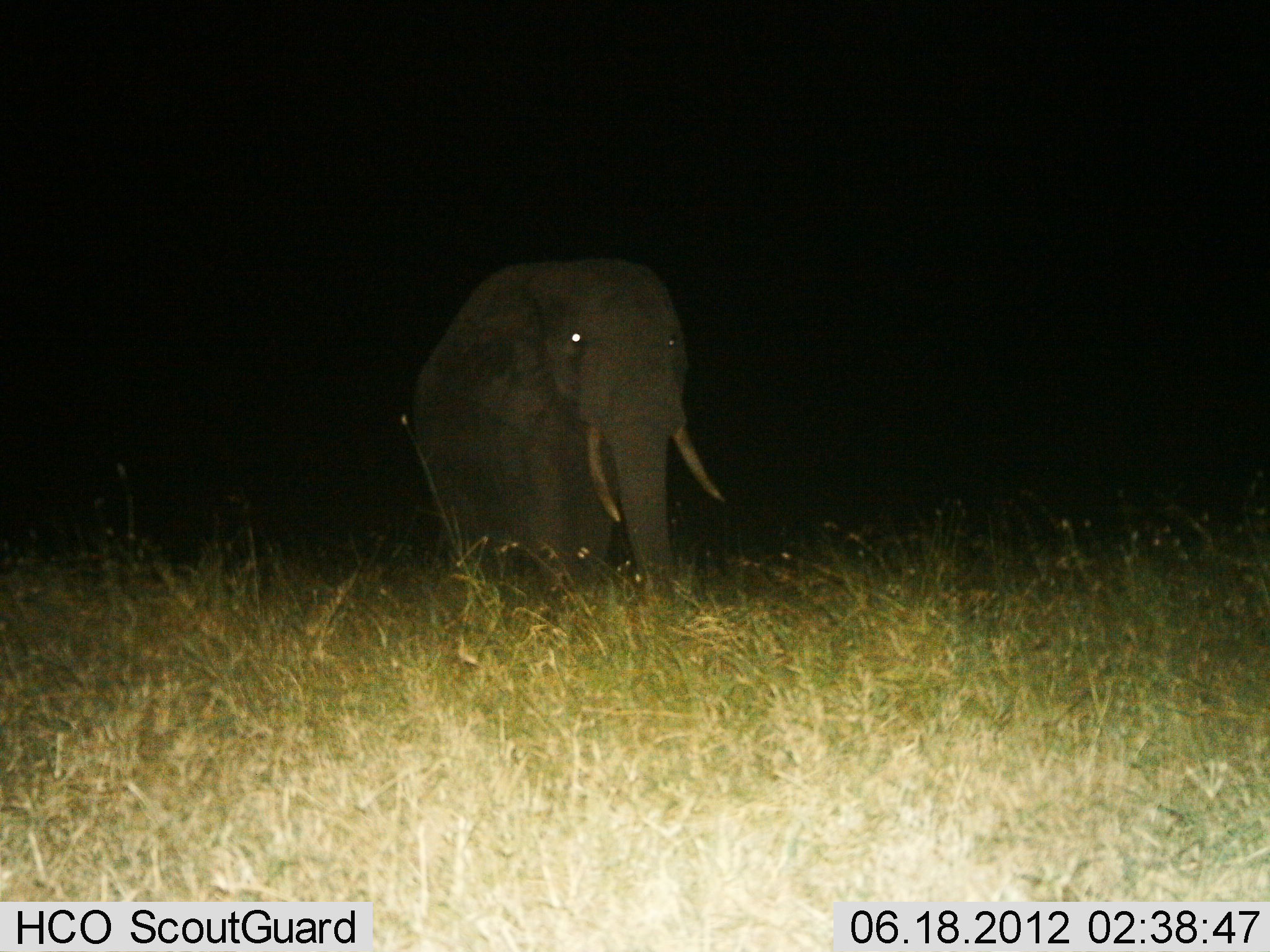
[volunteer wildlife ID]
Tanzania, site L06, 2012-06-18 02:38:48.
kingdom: Animalia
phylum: Chordata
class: Mammalia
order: Proboscidea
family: Elephantidae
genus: Loxodonta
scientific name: Loxodonta africana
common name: african bush elephant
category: elephant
Elephant (african bush elephant) (Loxodonta africana), count 1. Behavior (volunteer vote fractions): standing 70%, resting 0%, moving 20%, interacting 0%. Young present (vote fraction): 0%. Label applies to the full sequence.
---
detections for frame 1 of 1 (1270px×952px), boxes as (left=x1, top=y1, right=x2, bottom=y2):
animal: (left=413, top=258, right=726, bottom=605)